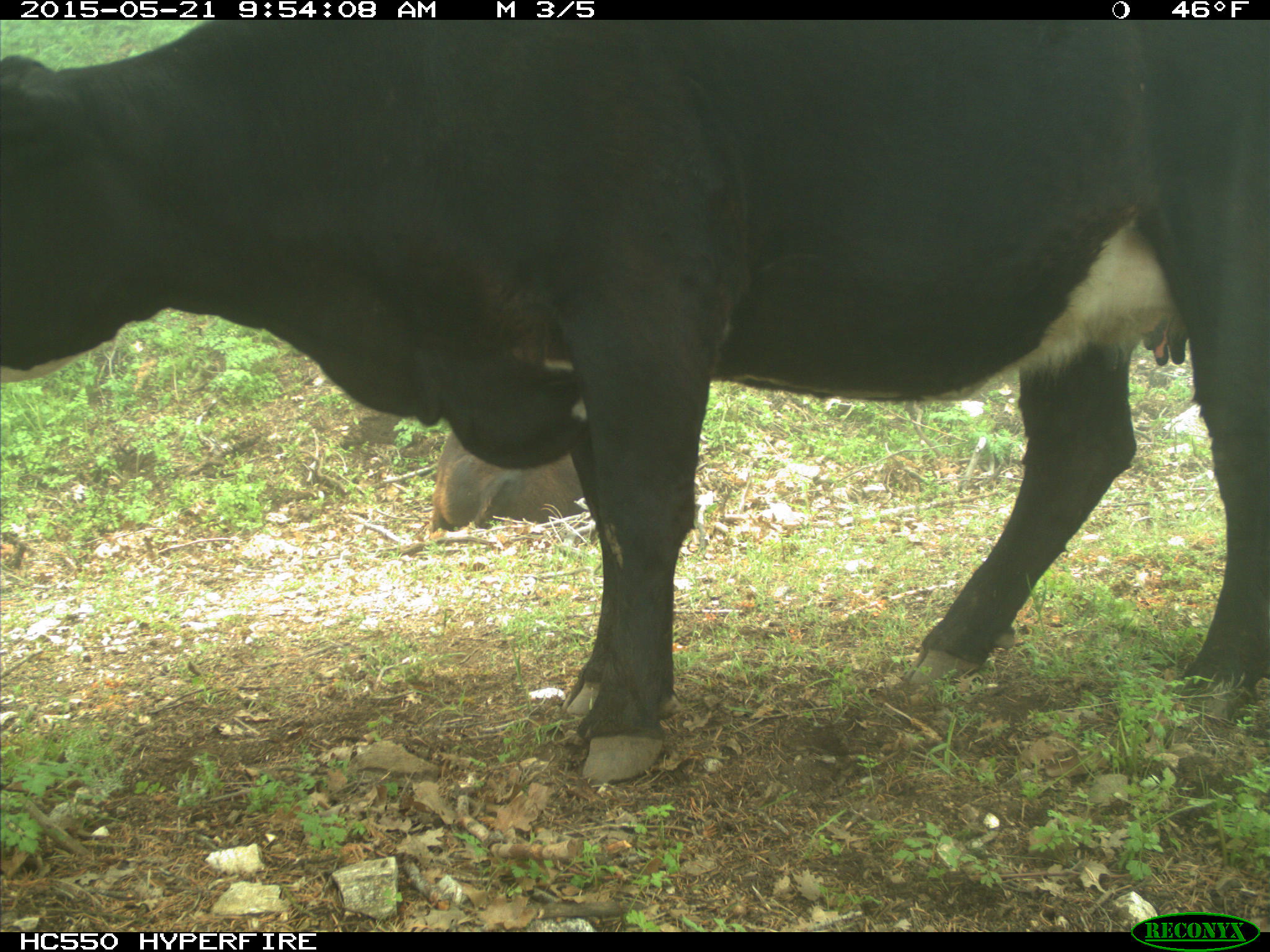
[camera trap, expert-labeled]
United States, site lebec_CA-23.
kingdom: Animalia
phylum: Chordata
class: Mammalia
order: Artiodactyla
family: Bovidae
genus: Bos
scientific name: Bos taurus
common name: domestic cow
Bos taurus (domestic cow).